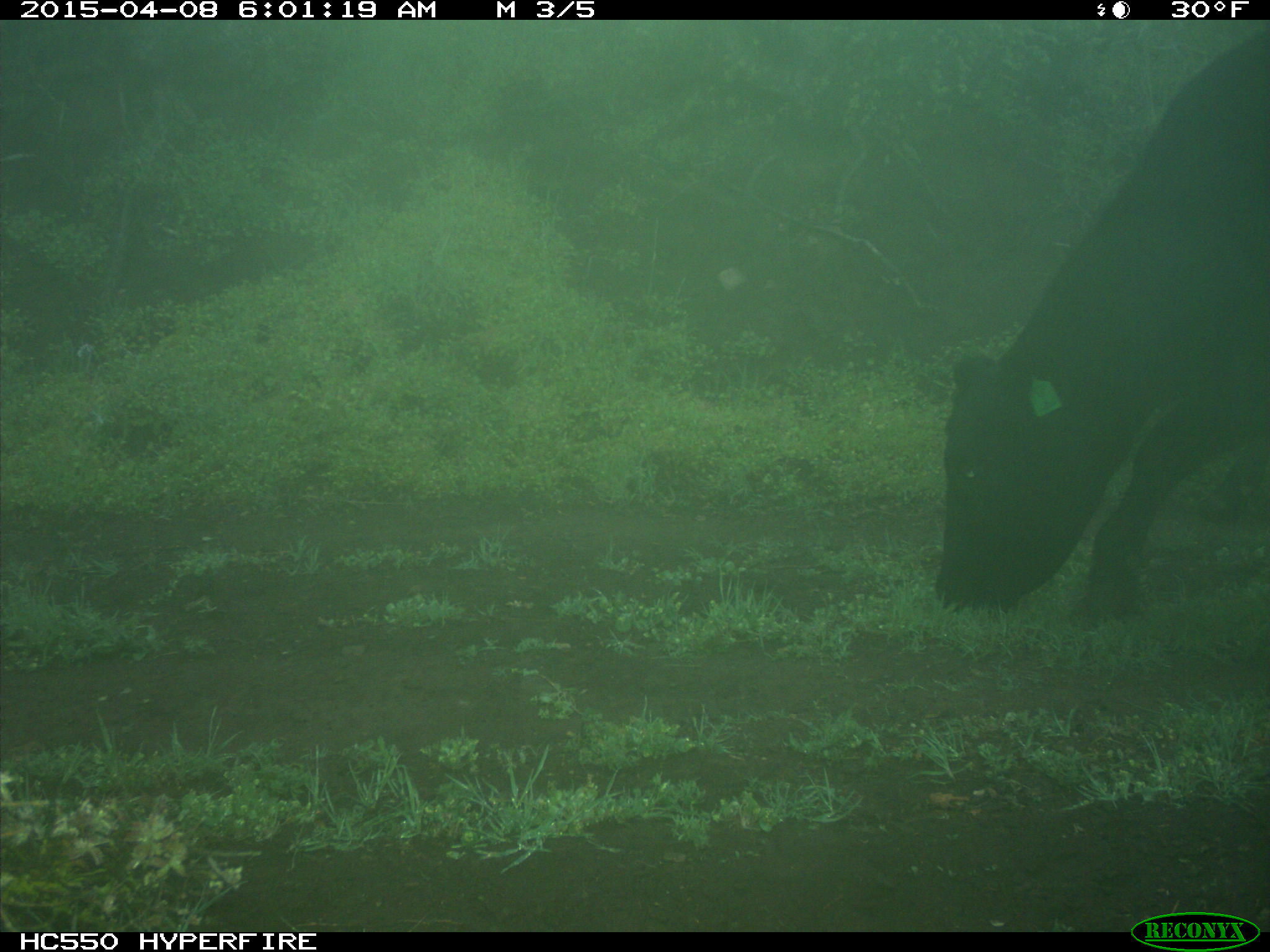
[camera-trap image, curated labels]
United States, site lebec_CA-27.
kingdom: Animalia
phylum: Chordata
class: Mammalia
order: Artiodactyla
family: Bovidae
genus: Bos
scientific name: Bos taurus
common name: domestic cow